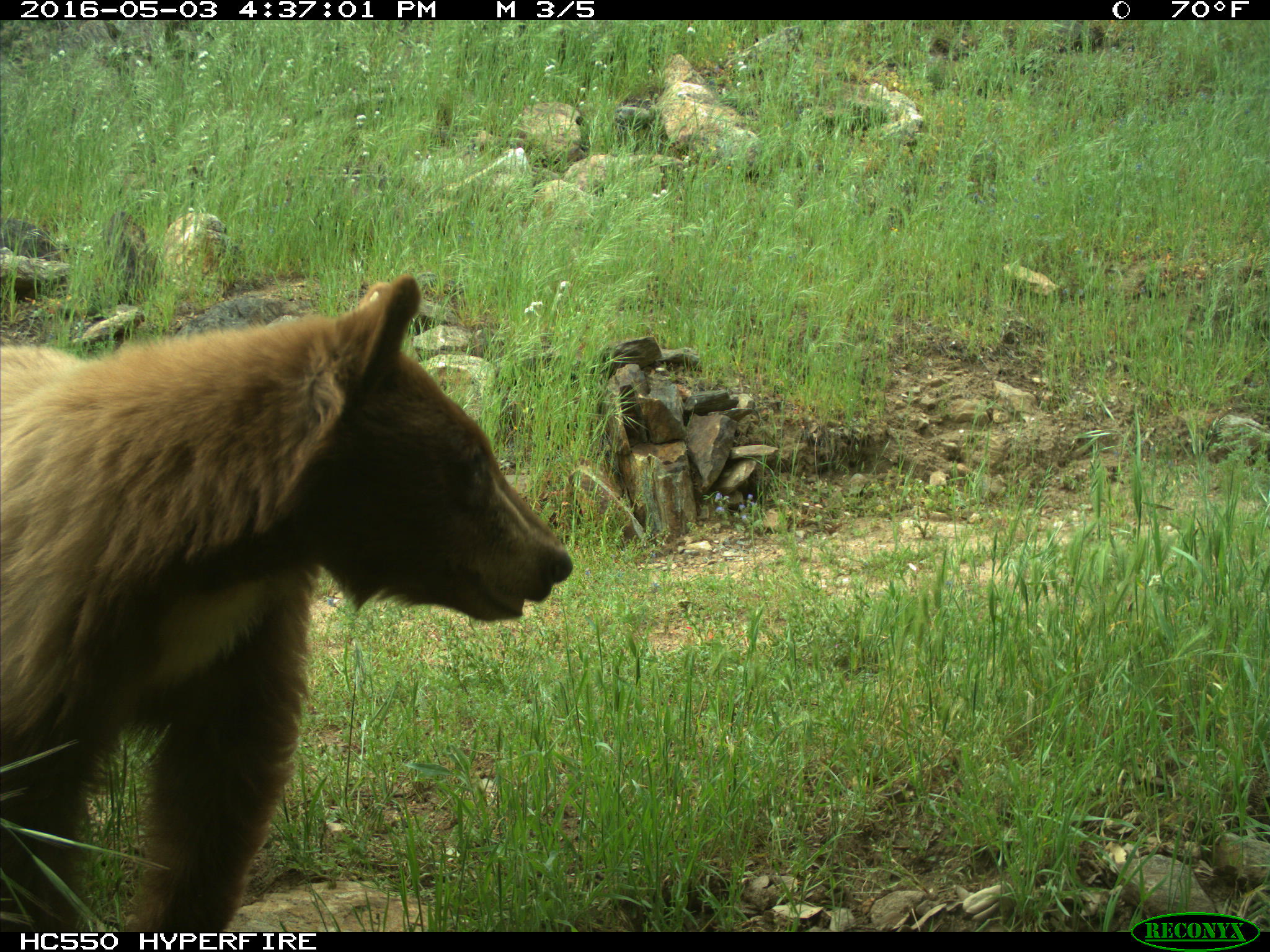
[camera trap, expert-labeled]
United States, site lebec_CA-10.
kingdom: Animalia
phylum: Chordata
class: Mammalia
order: Carnivora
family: Ursidae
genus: Ursus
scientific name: Ursus americanus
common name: american black bear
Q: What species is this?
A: Ursus americanus (american black bear).